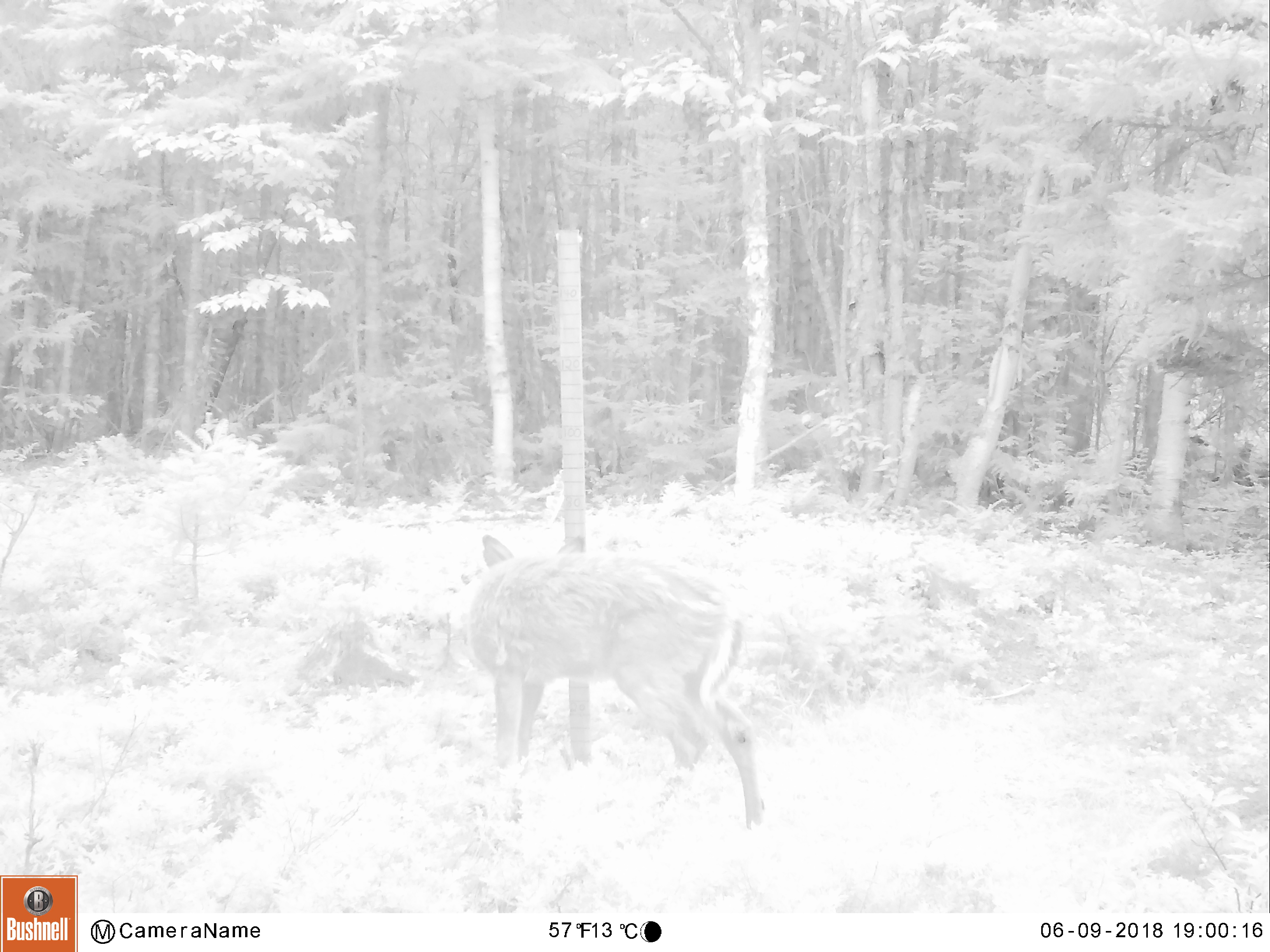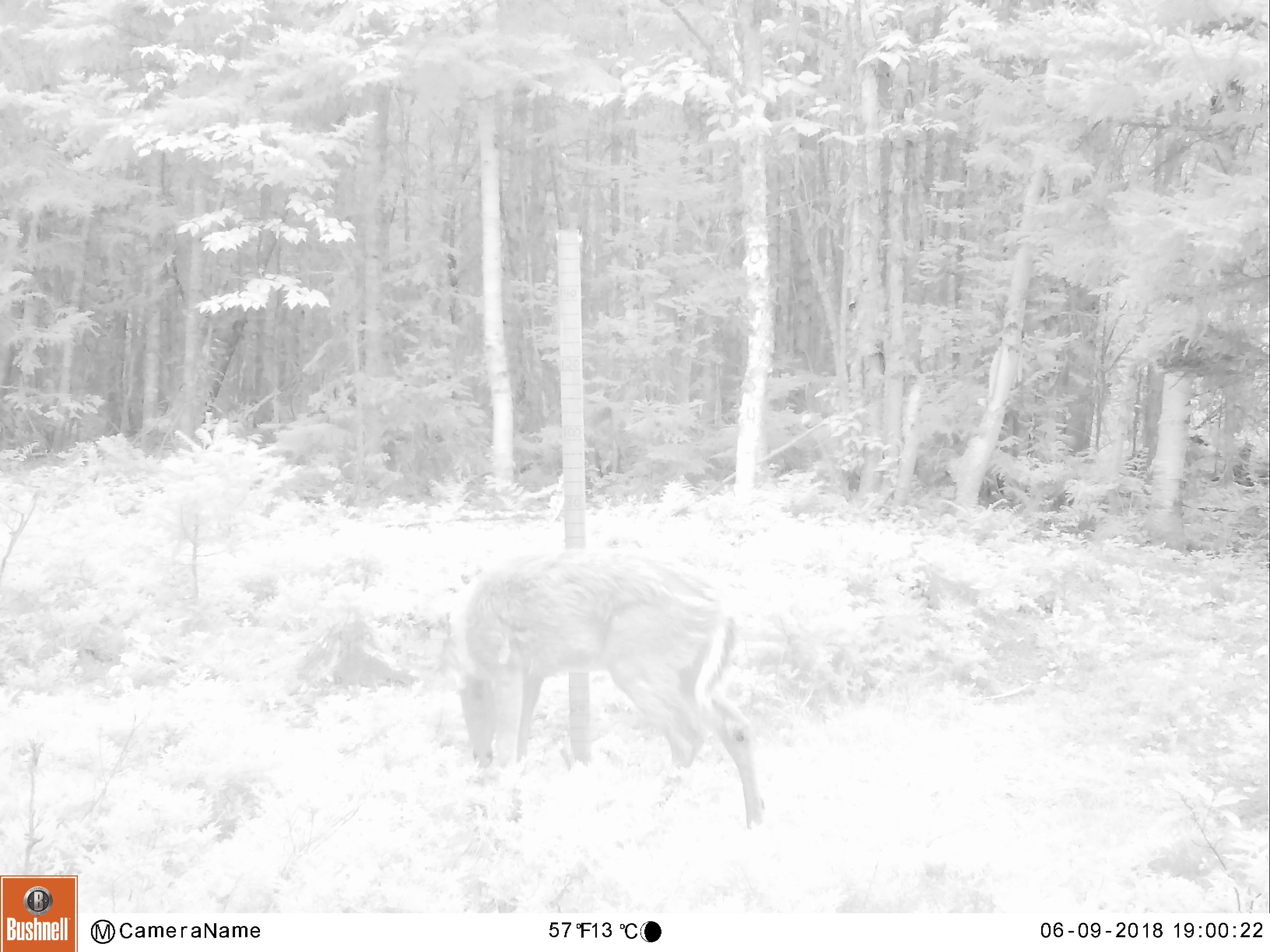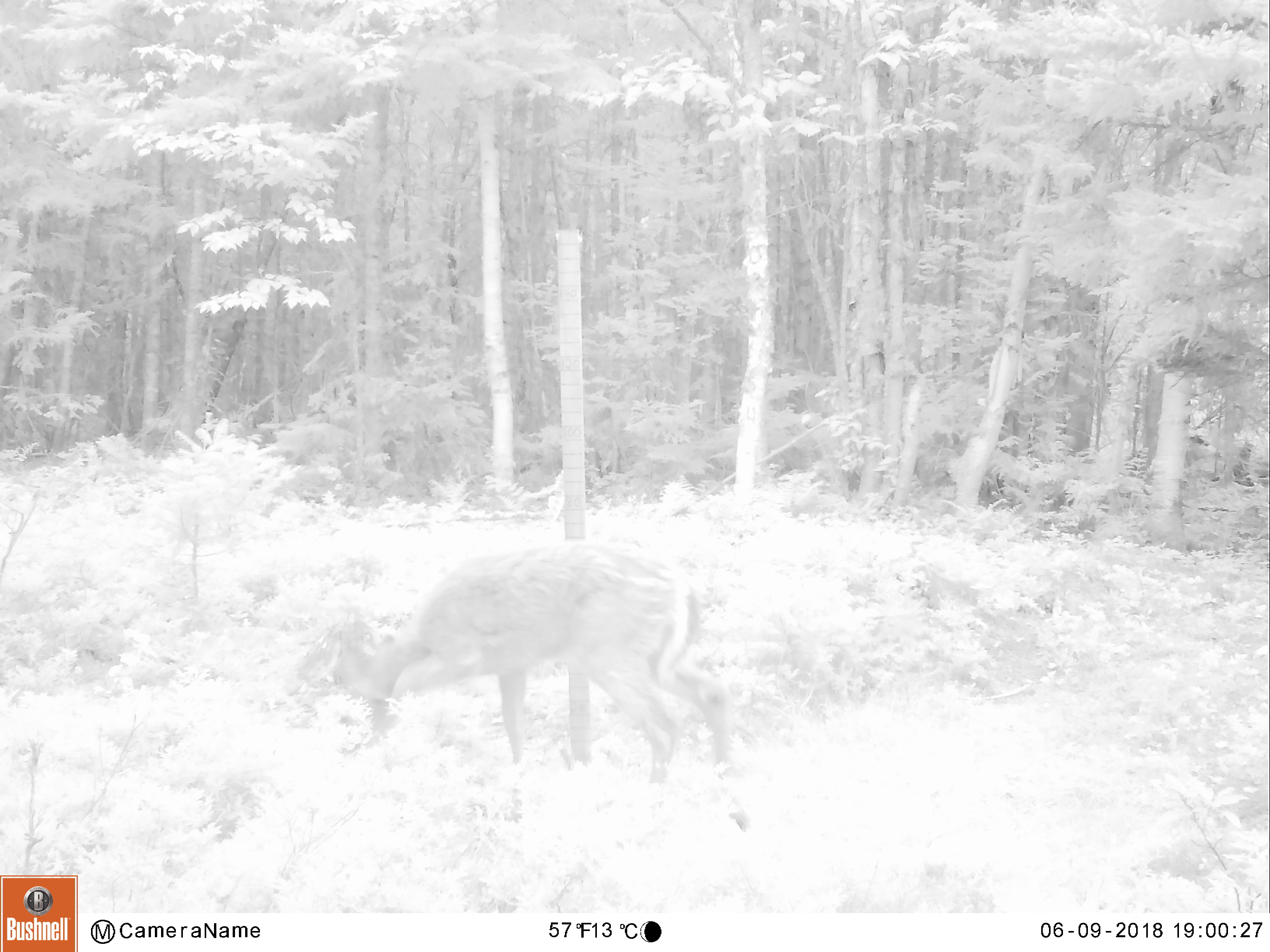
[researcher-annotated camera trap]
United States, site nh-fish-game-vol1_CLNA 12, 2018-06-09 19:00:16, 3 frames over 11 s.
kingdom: Animalia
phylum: Chordata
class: Mammalia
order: Artiodactyla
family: Cervidae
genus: Odocoileus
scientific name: Odocoileus virginianus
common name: white-tailed deer